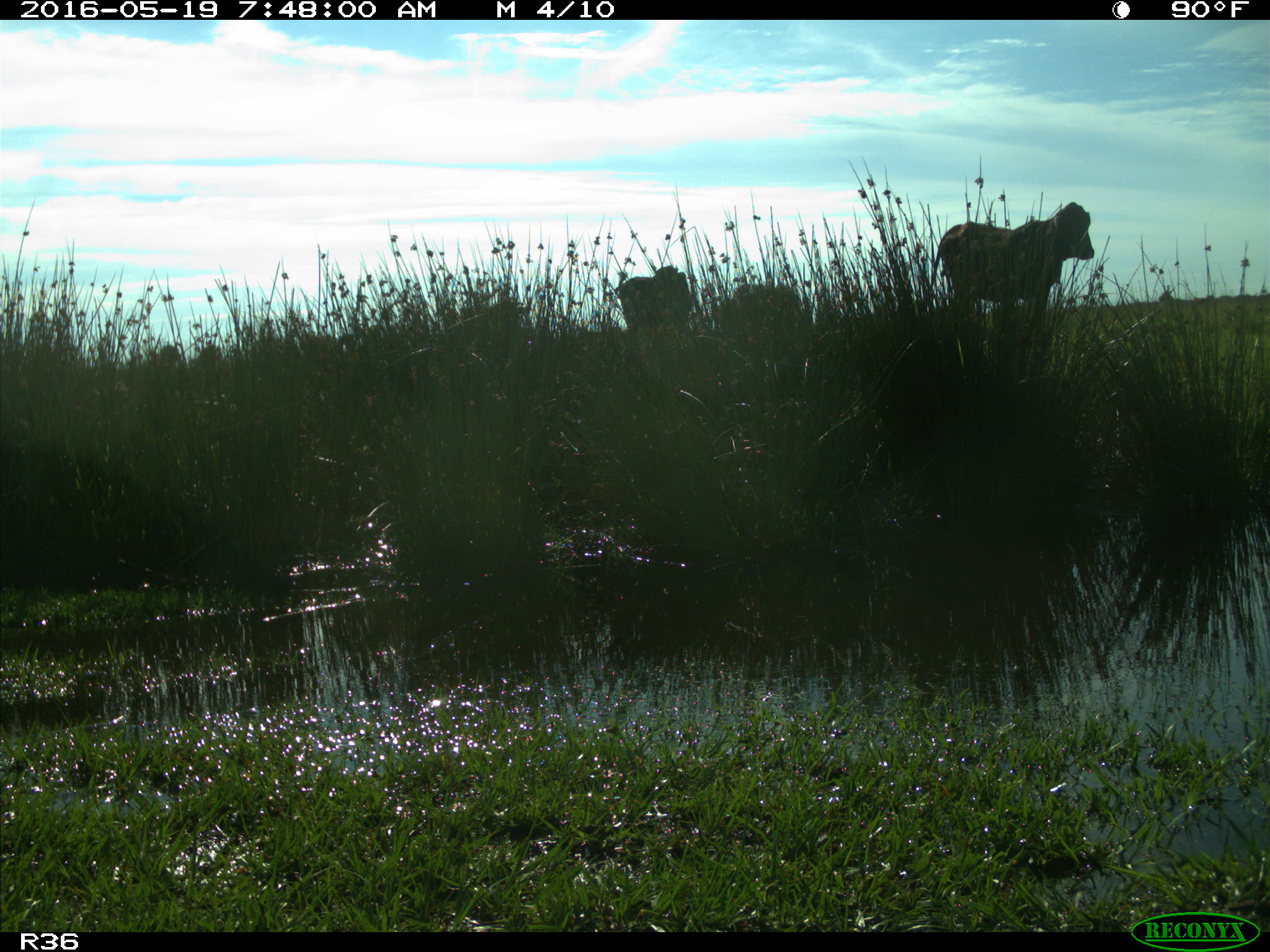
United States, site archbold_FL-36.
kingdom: Animalia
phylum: Chordata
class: Mammalia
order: Artiodactyla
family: Bovidae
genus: Bos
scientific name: Bos taurus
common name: domestic cow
Bos taurus (domestic cow).